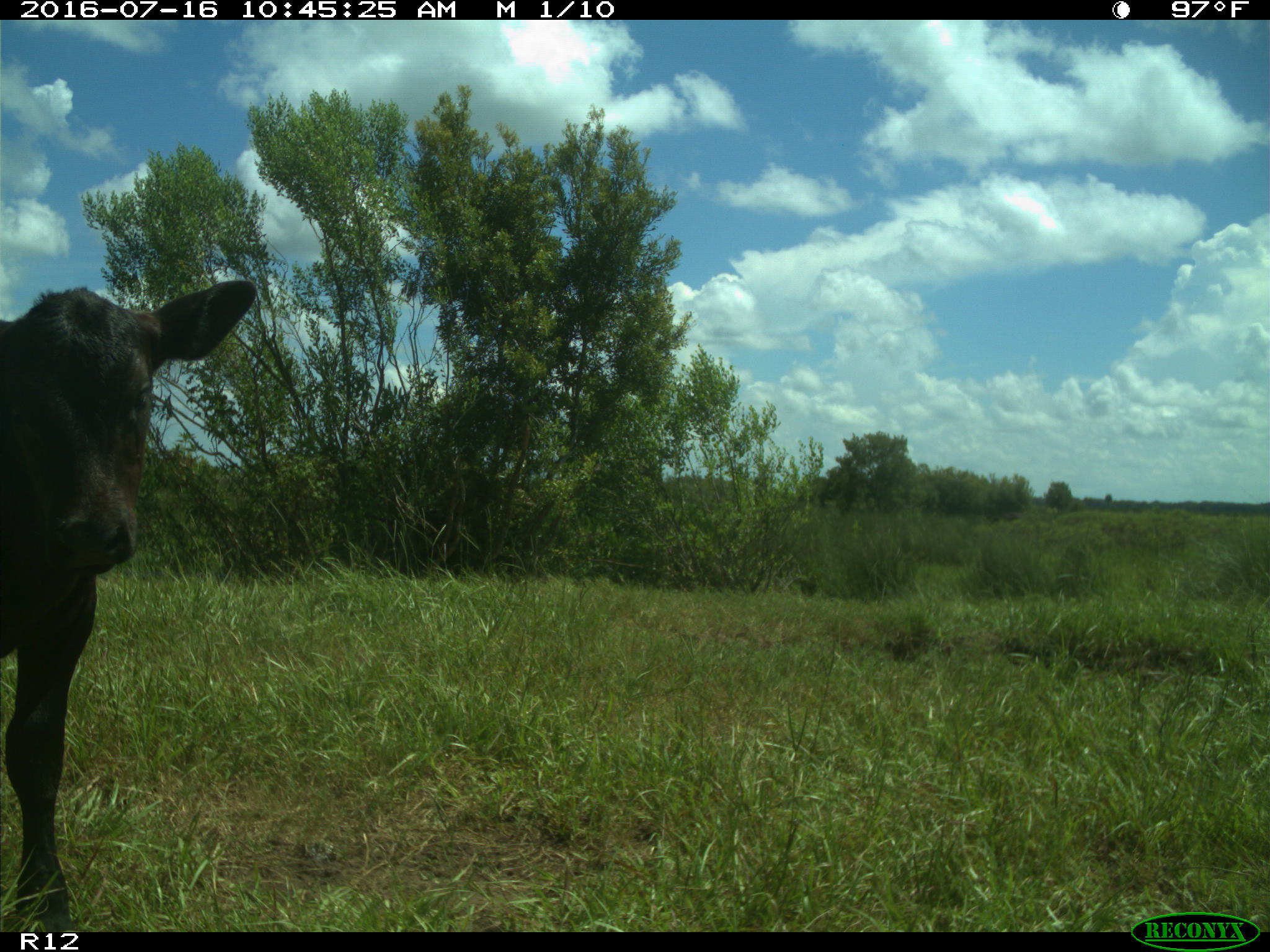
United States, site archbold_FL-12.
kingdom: Animalia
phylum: Chordata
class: Mammalia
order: Artiodactyla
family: Bovidae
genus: Bos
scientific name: Bos taurus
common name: domestic cow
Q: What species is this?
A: Bos taurus (domestic cow).